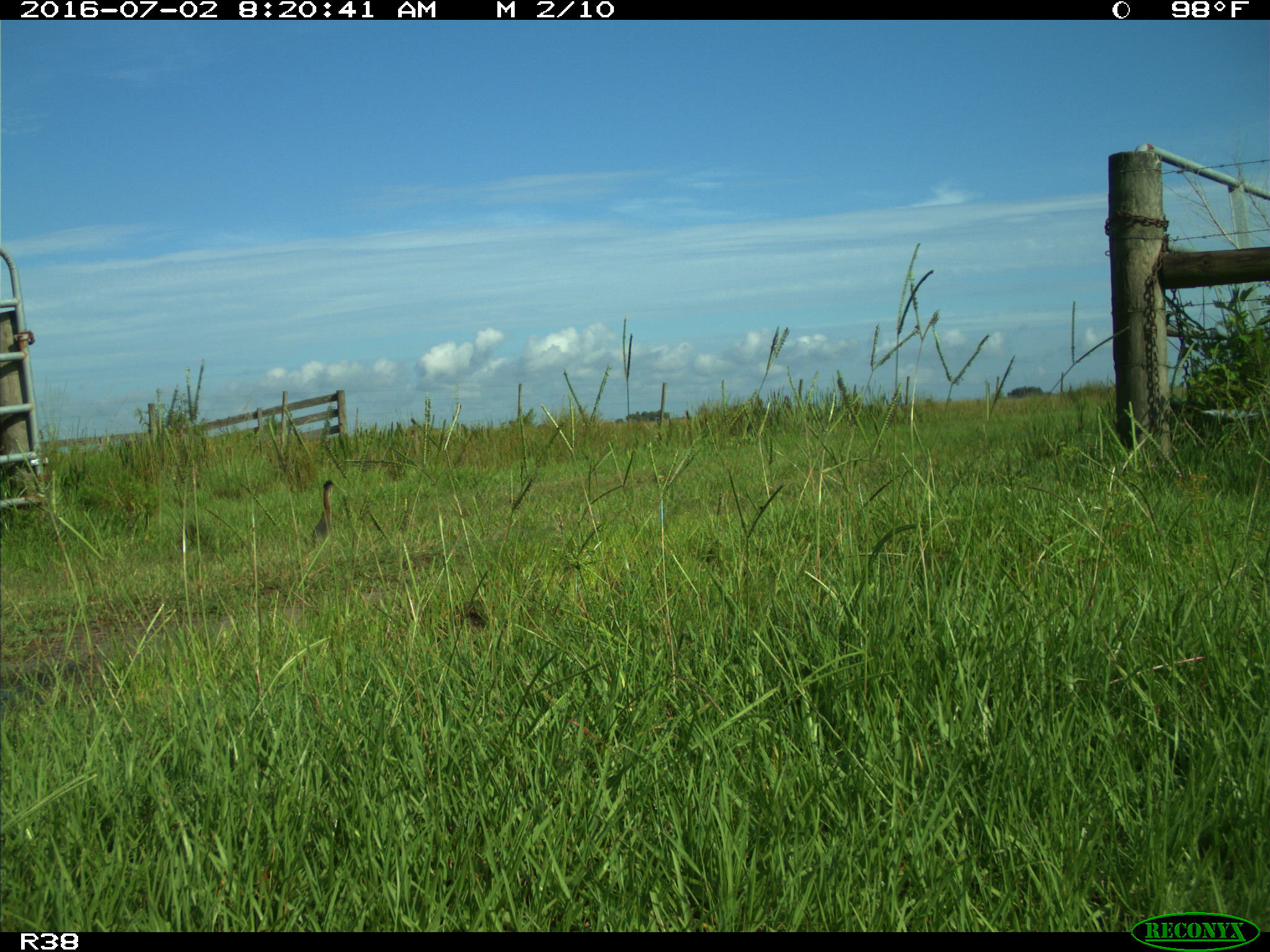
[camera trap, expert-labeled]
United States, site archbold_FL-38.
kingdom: Animalia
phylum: Chordata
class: Aves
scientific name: Aves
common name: birds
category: unidentified bird